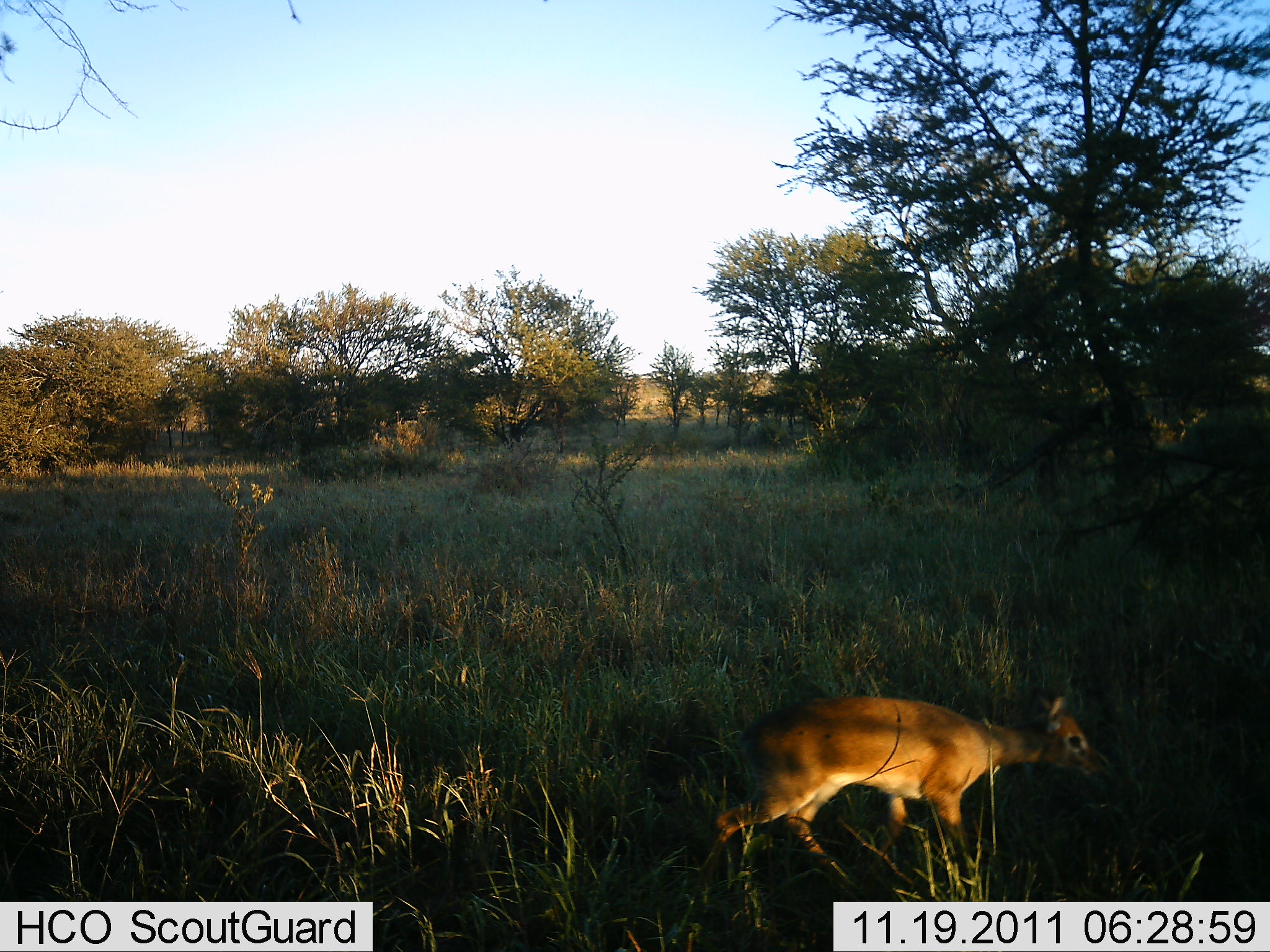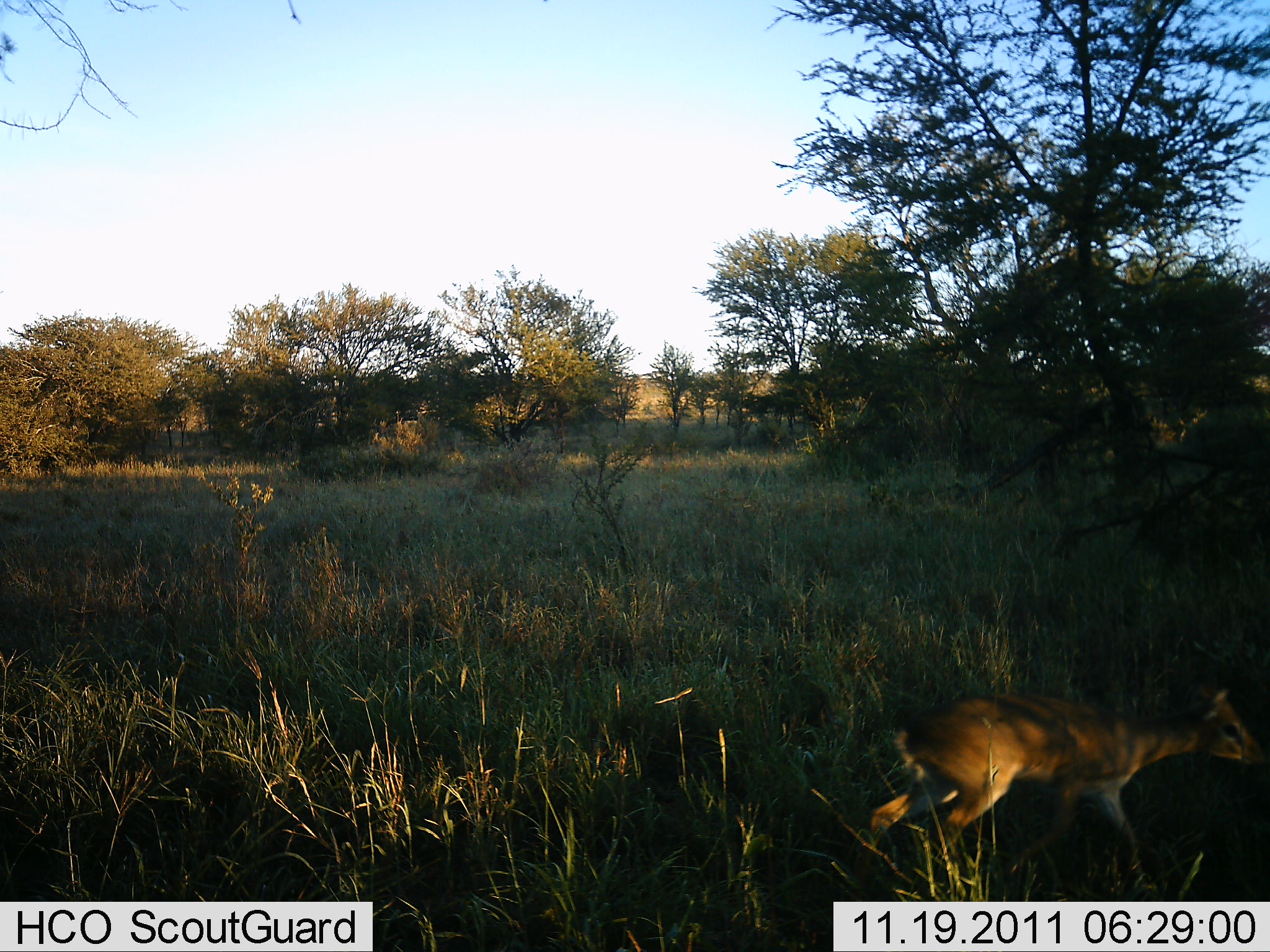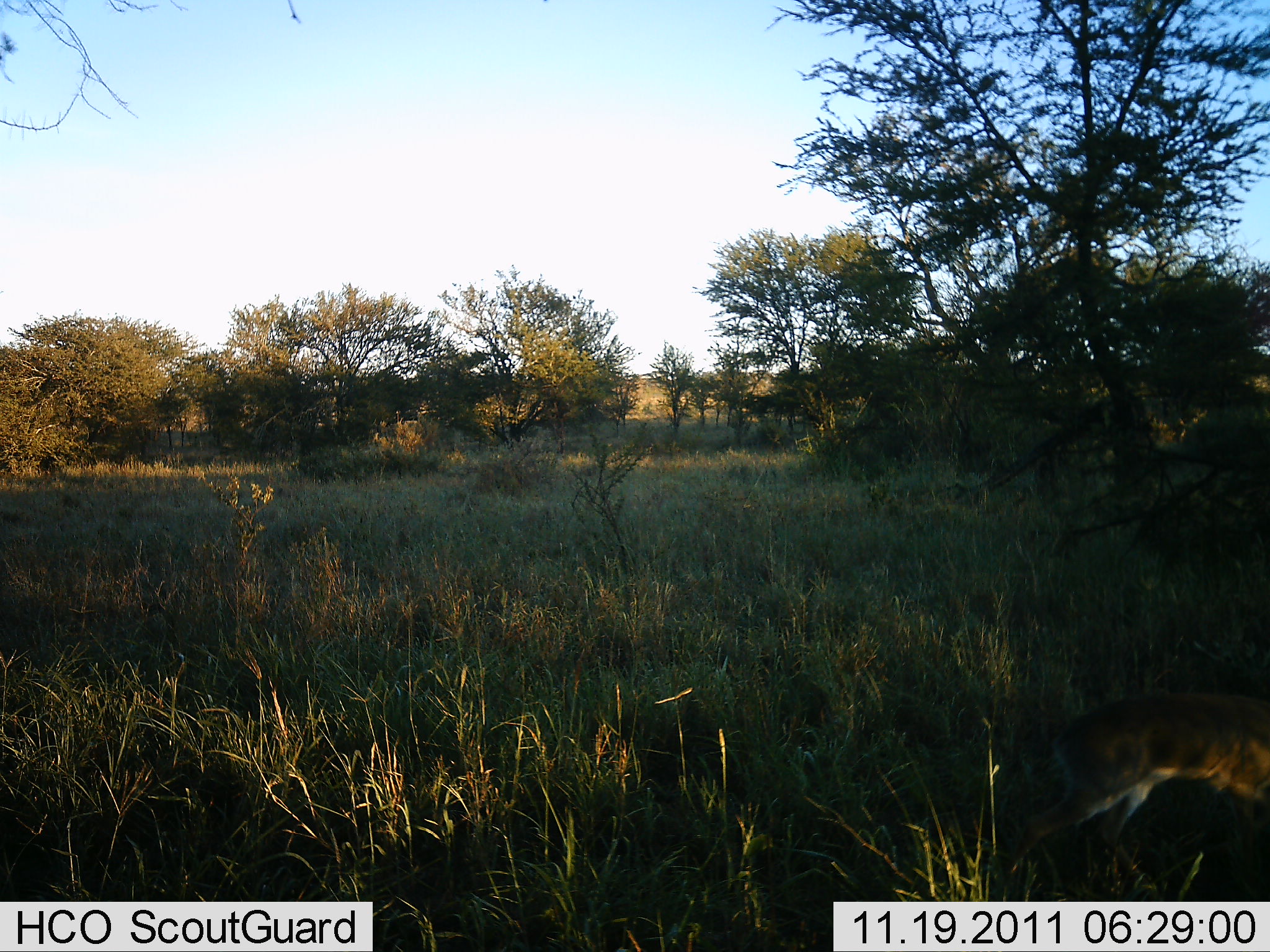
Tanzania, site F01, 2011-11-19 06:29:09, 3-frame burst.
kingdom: Animalia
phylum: Chordata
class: Mammalia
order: Artiodactyla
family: Bovidae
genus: Madoqua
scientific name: Madoqua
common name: dikdik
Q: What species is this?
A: Dikdik (Madoqua).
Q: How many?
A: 1.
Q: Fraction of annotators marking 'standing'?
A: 9%.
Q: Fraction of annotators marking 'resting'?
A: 0%.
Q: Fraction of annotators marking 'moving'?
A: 100%.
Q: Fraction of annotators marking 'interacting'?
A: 0%.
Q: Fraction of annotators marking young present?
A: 0%.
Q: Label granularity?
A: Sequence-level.